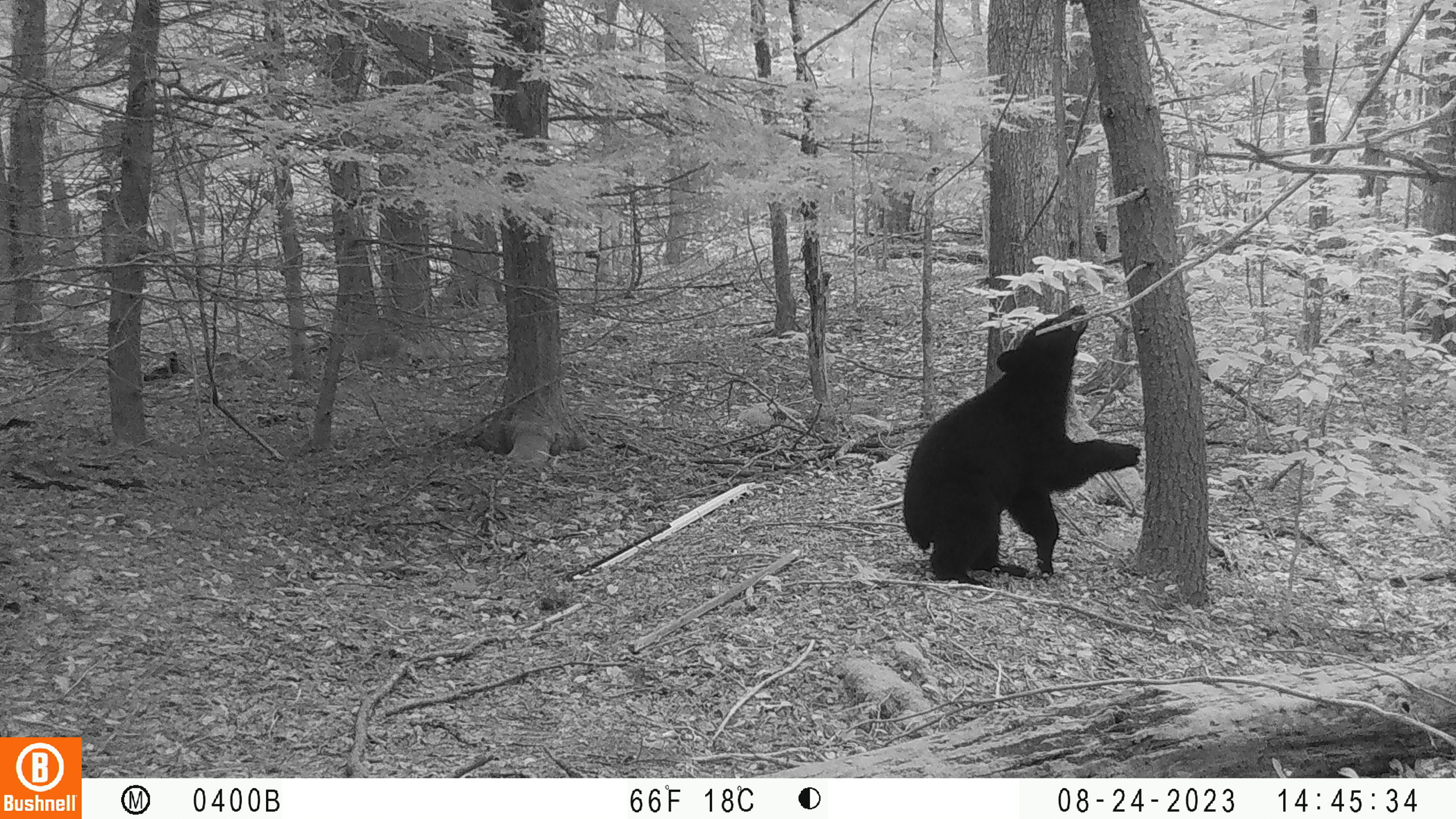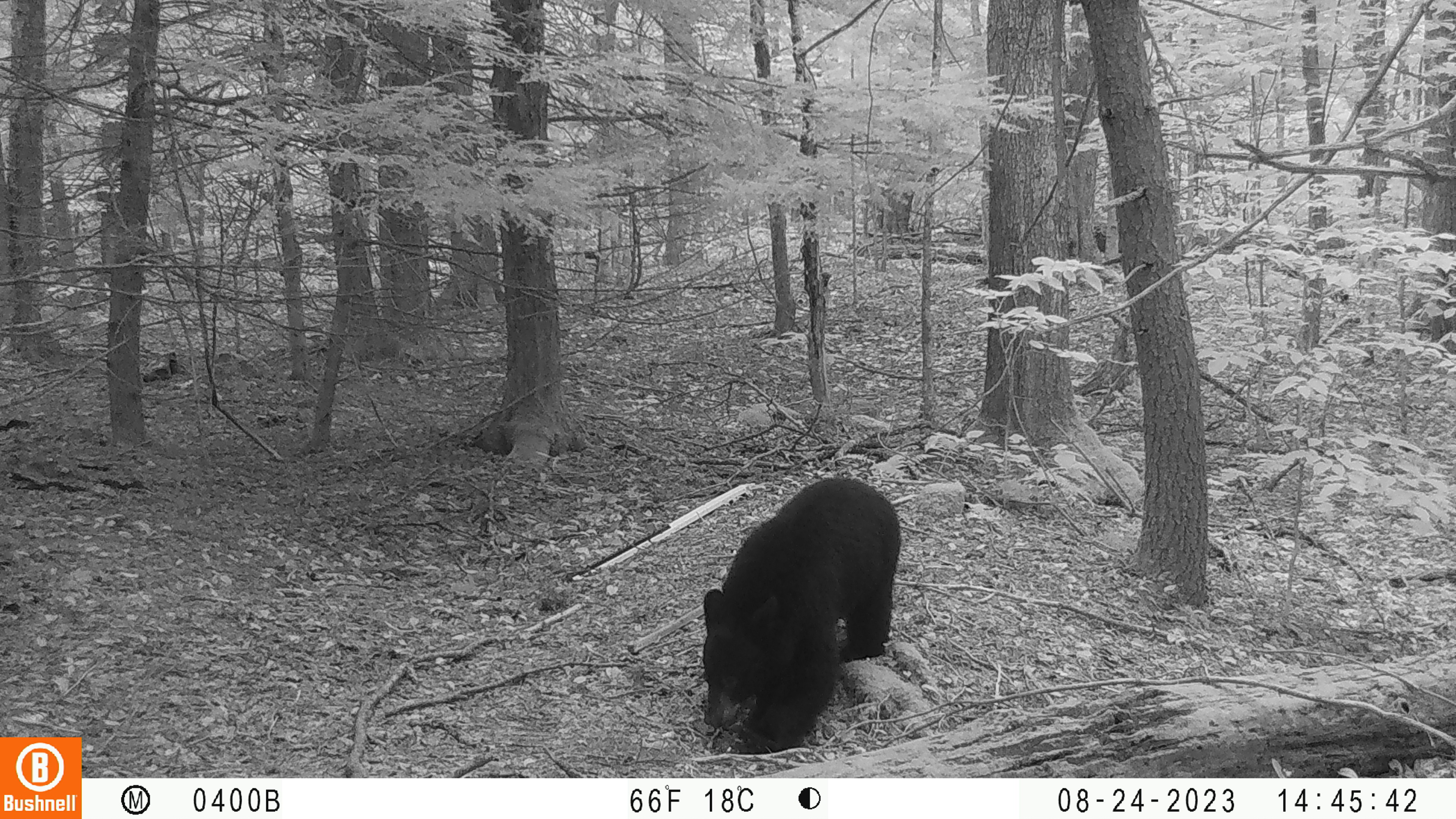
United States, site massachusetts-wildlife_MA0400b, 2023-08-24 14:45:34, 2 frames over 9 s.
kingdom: Animalia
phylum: Chordata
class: Mammalia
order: Carnivora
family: Ursidae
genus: Ursus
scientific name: Ursus americanus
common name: black bear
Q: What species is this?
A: Black bear (Ursus americanus).